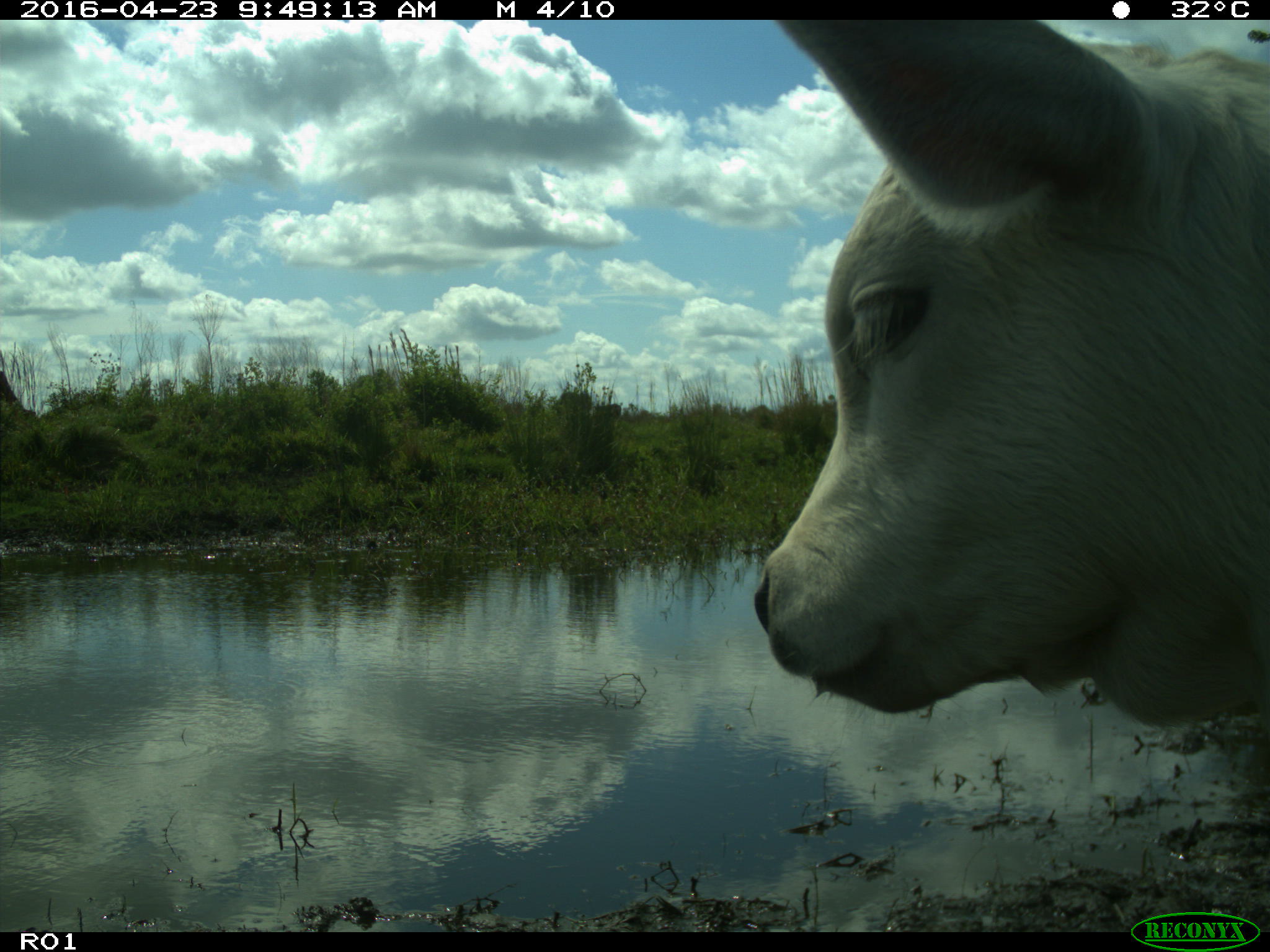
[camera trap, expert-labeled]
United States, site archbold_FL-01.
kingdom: Animalia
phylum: Chordata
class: Mammalia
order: Artiodactyla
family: Bovidae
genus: Bos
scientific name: Bos taurus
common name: domestic cow